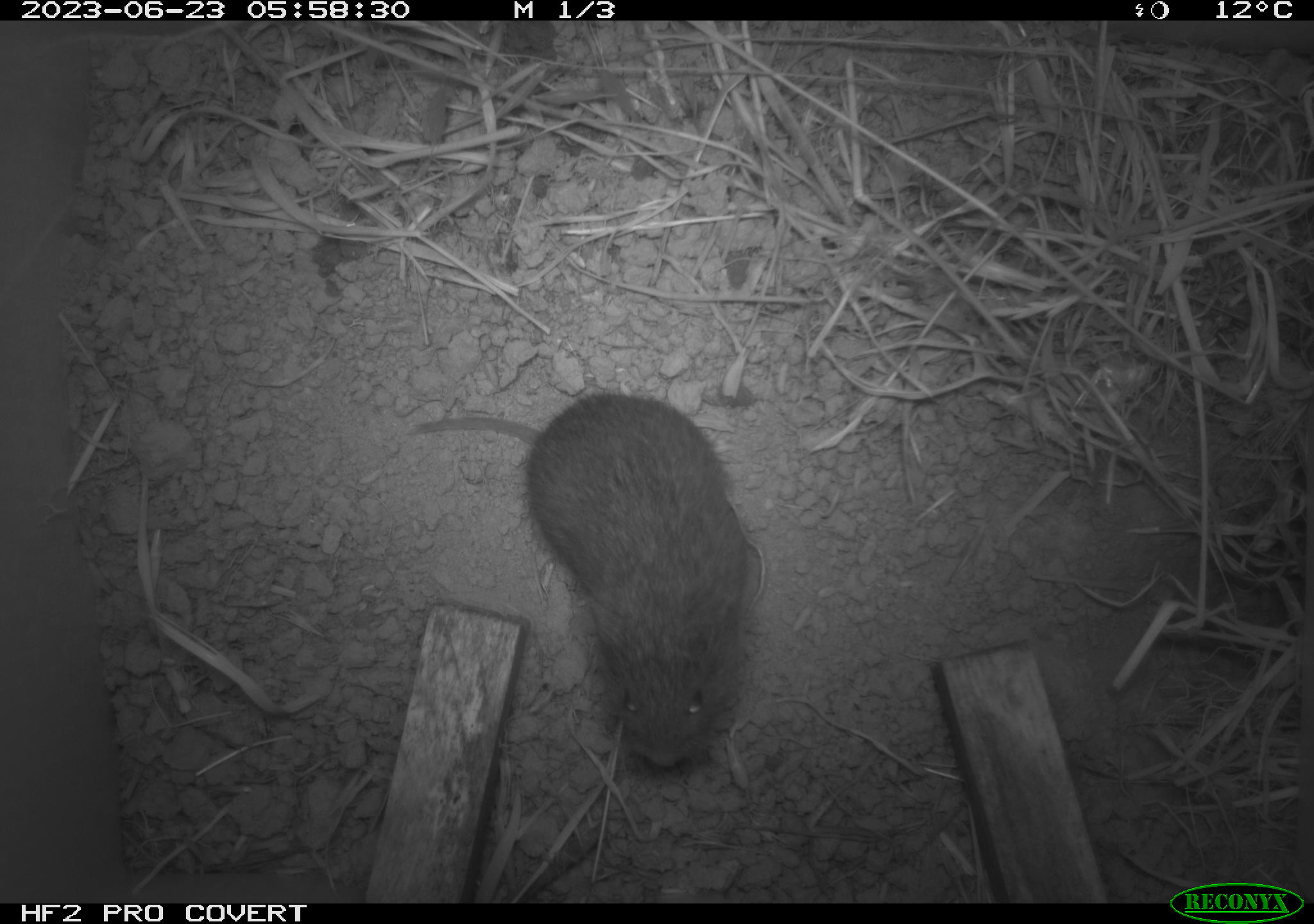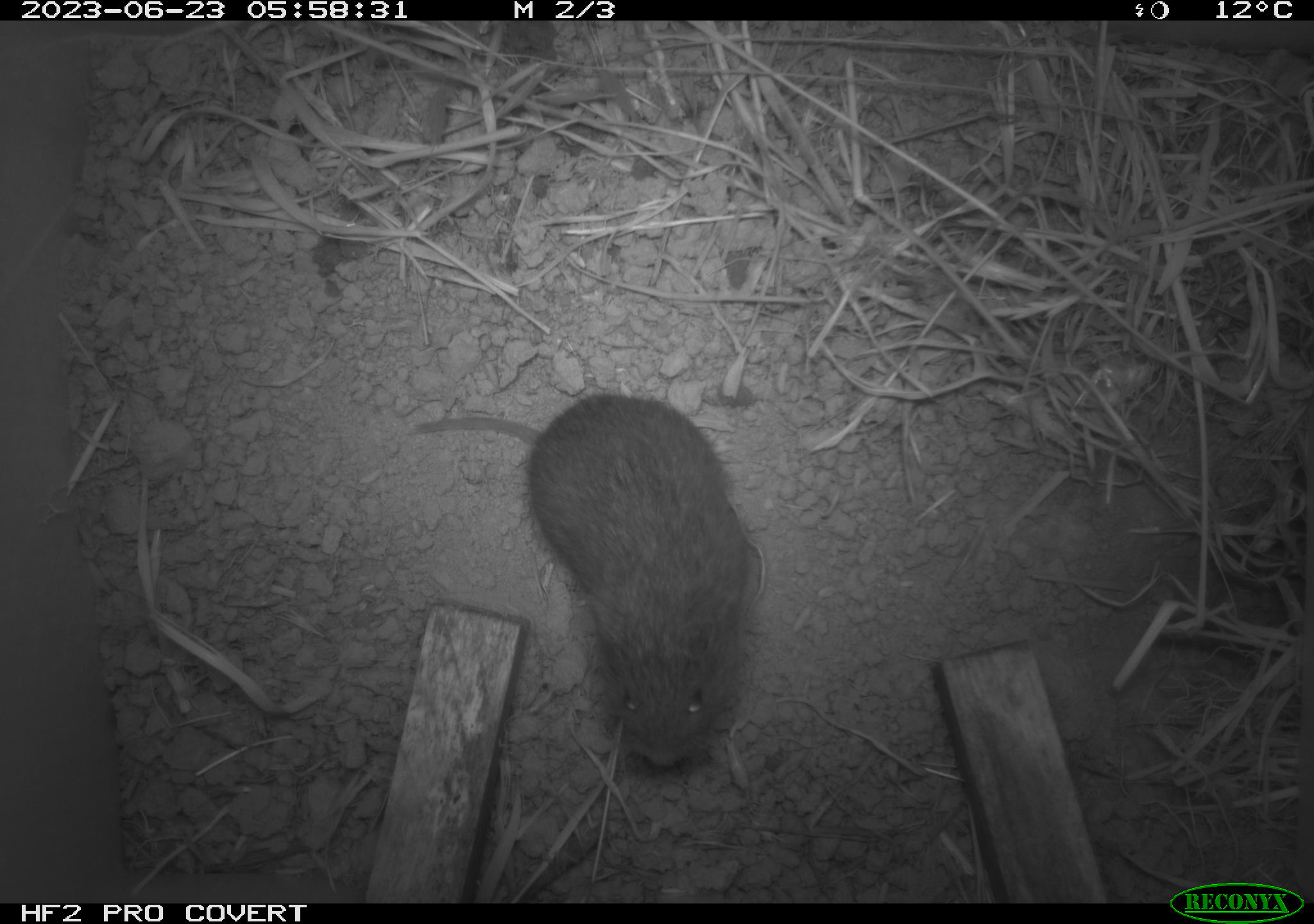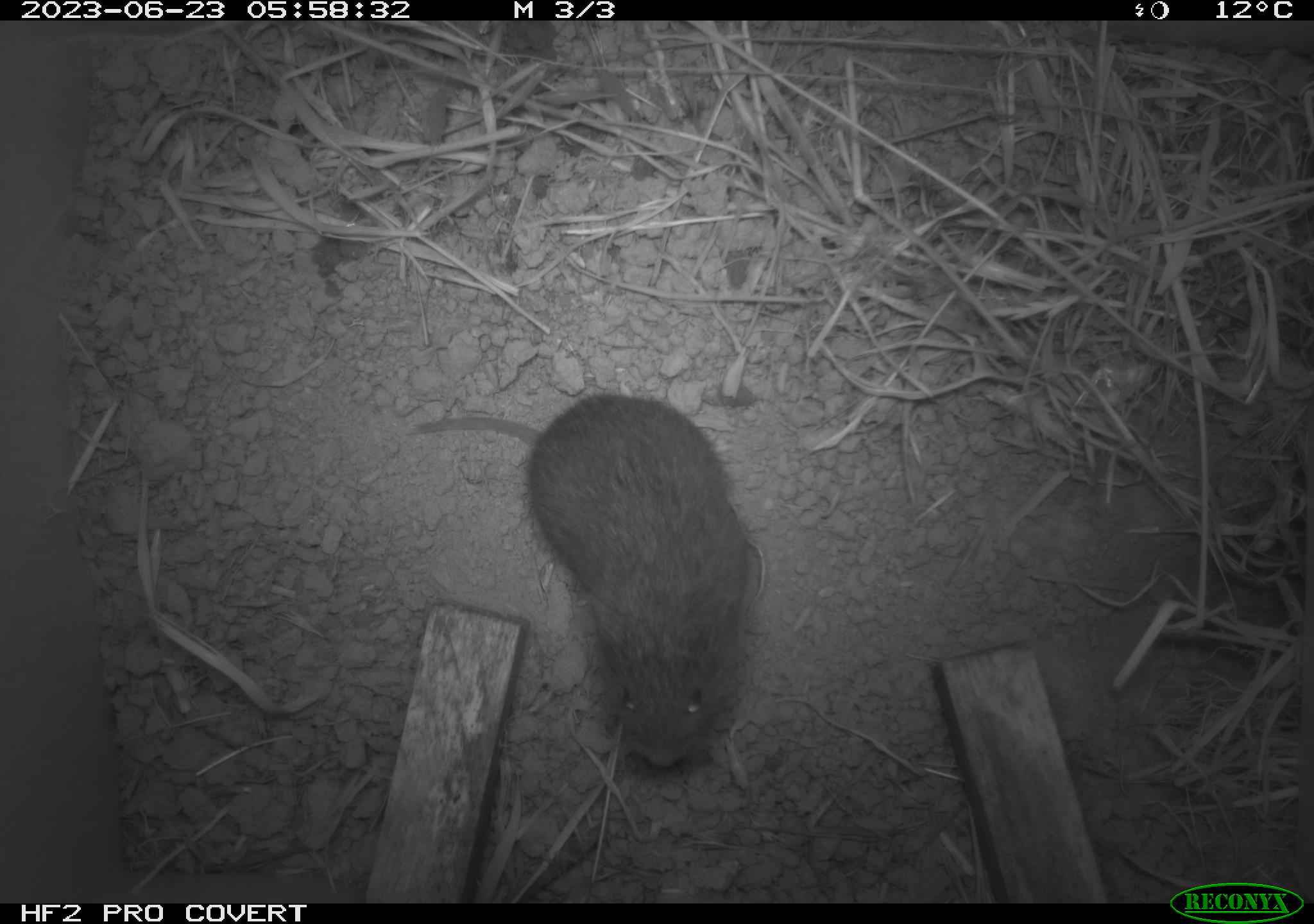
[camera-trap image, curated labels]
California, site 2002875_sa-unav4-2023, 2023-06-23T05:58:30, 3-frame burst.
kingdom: Animalia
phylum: Chordata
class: Mammalia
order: Rodentia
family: Cricetidae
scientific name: Arvicolinae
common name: voles, lemmings, and muskrats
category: arvicolinae subfamily